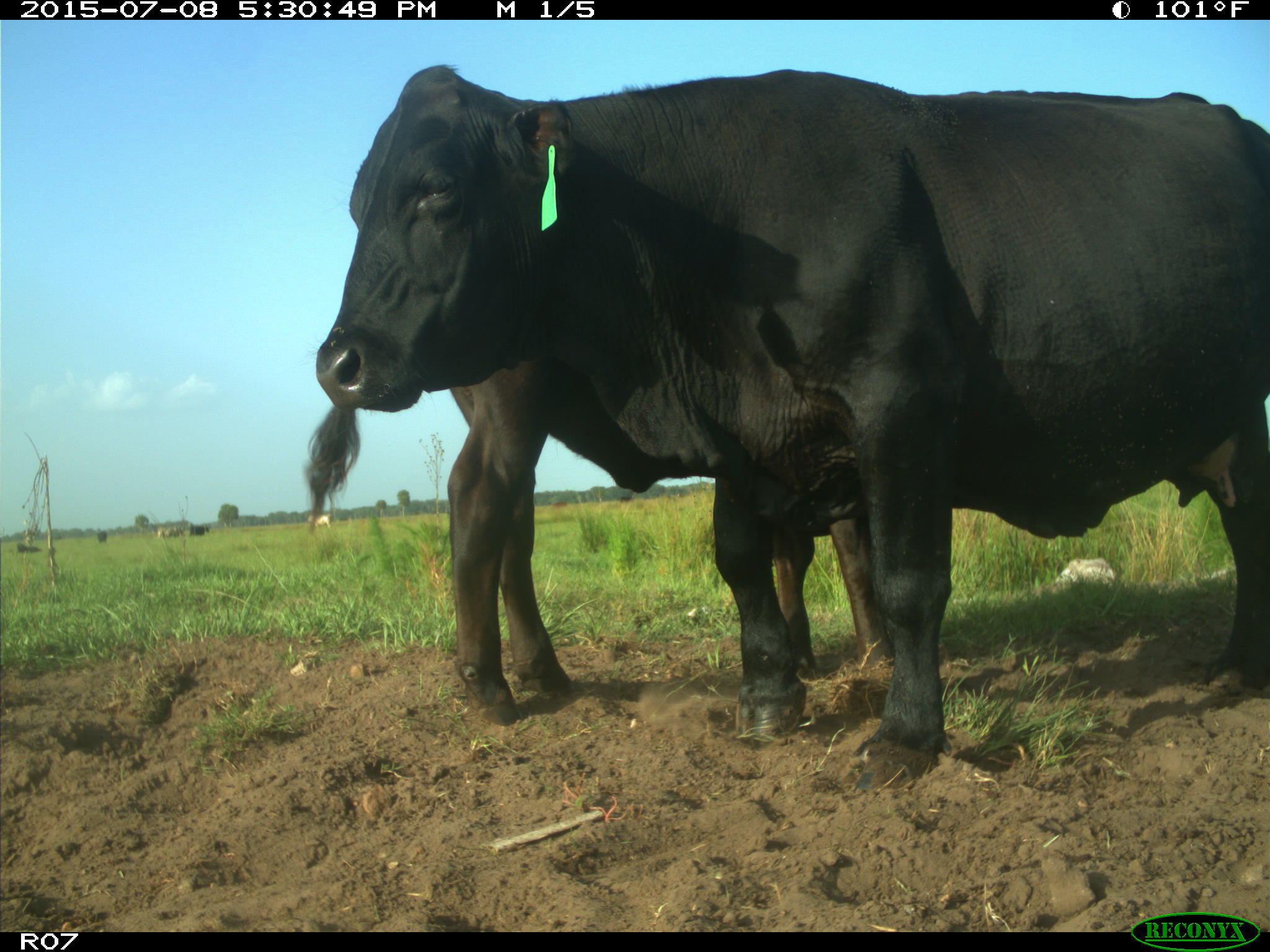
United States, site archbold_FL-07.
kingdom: Animalia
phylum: Chordata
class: Mammalia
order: Artiodactyla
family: Bovidae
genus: Bos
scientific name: Bos taurus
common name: domestic cow